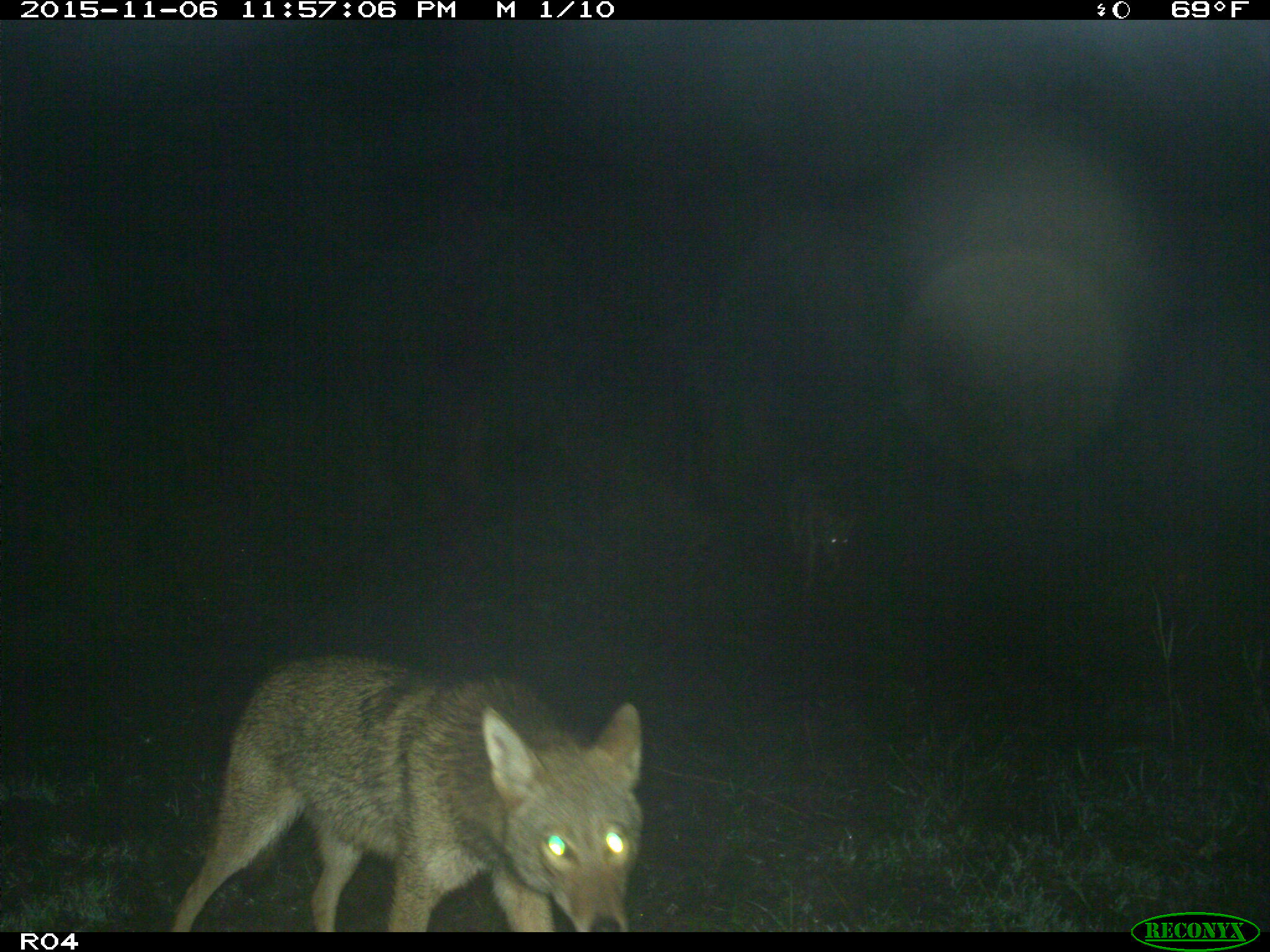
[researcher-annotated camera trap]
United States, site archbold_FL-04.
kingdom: Animalia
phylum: Chordata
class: Mammalia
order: Carnivora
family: Canidae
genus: Canis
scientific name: Canis latrans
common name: coyote